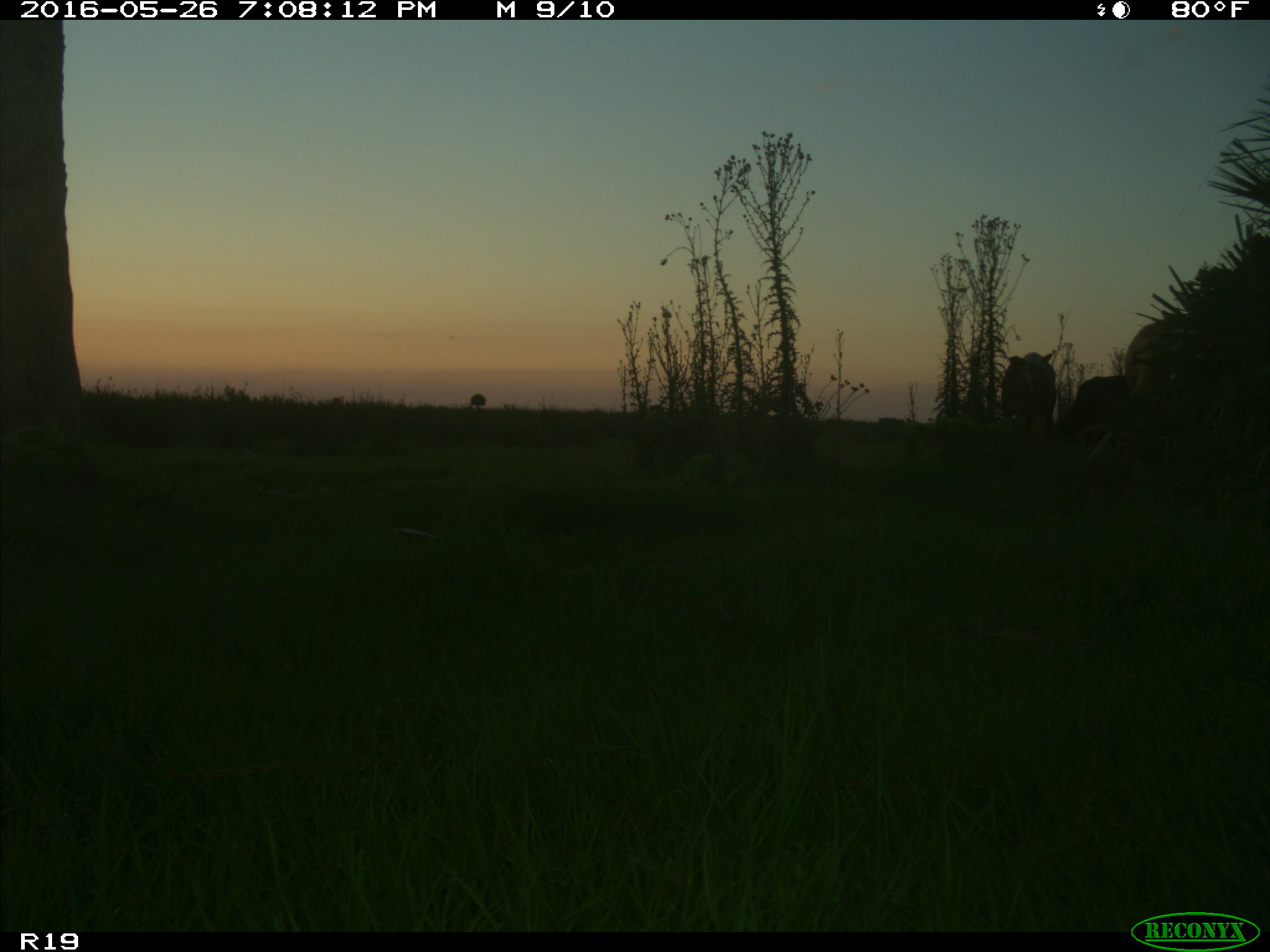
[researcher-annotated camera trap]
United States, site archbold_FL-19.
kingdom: Animalia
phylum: Chordata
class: Mammalia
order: Artiodactyla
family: Bovidae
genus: Bos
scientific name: Bos taurus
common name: domestic cow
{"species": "Bos taurus (domestic cow)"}